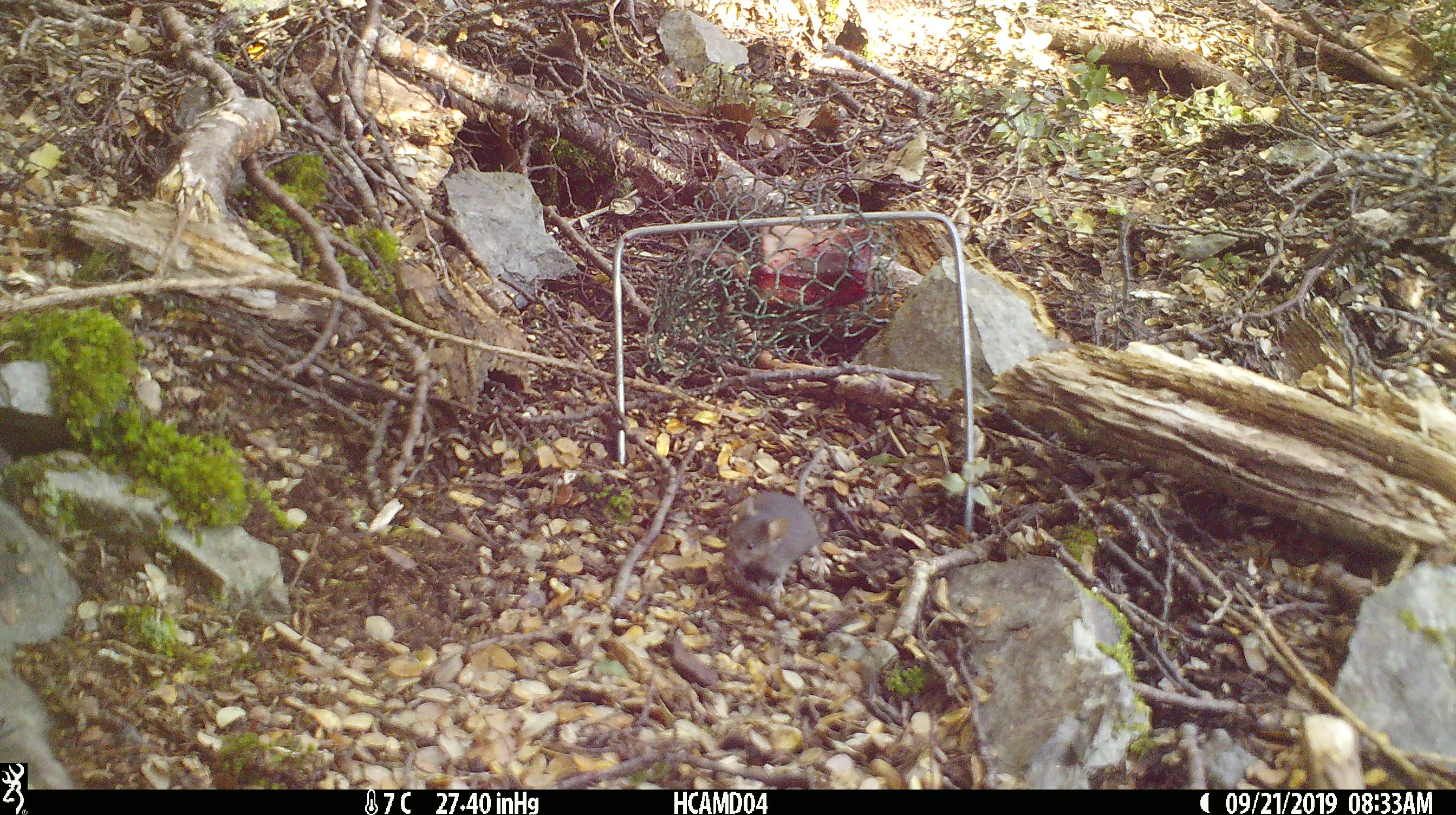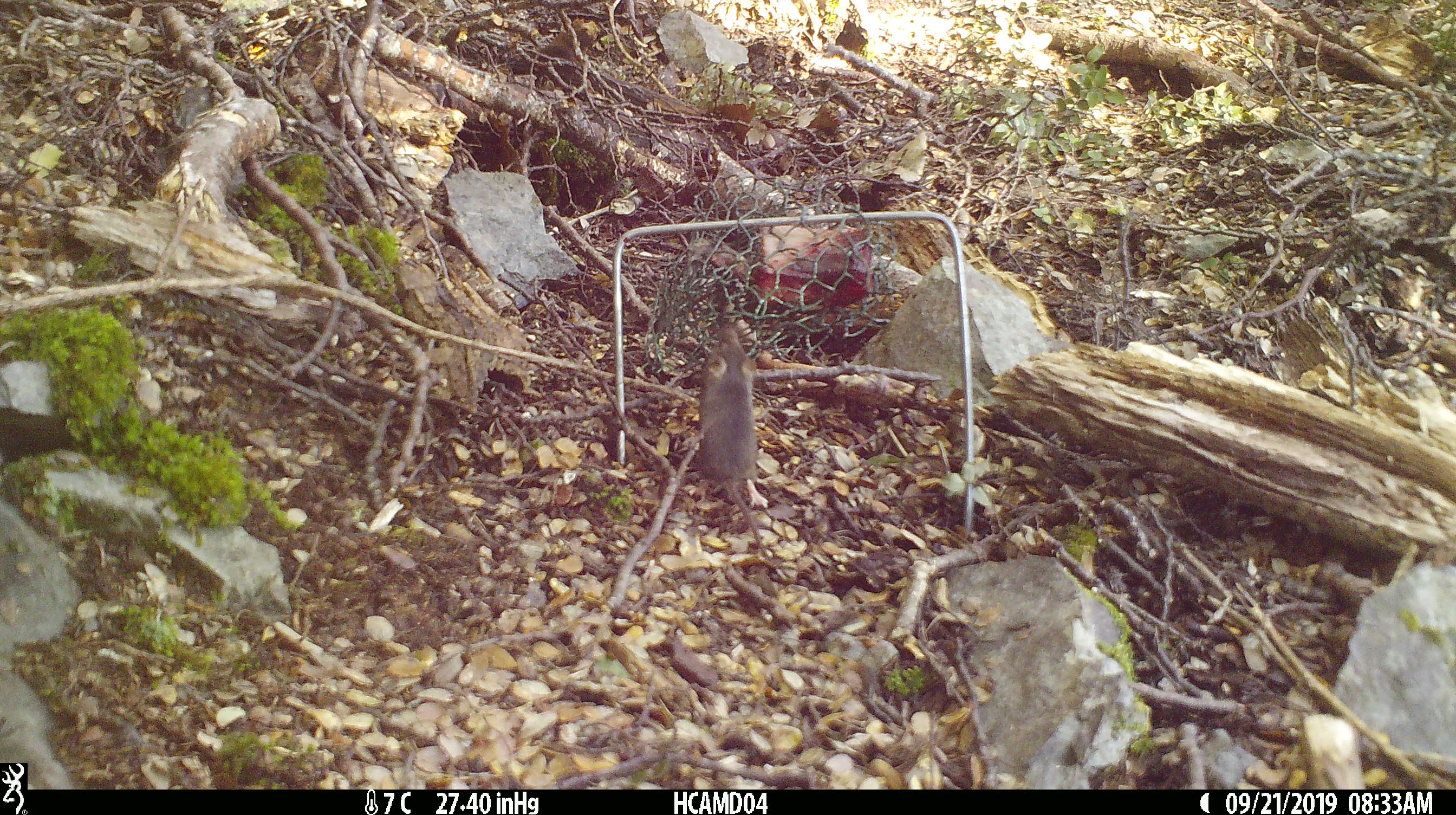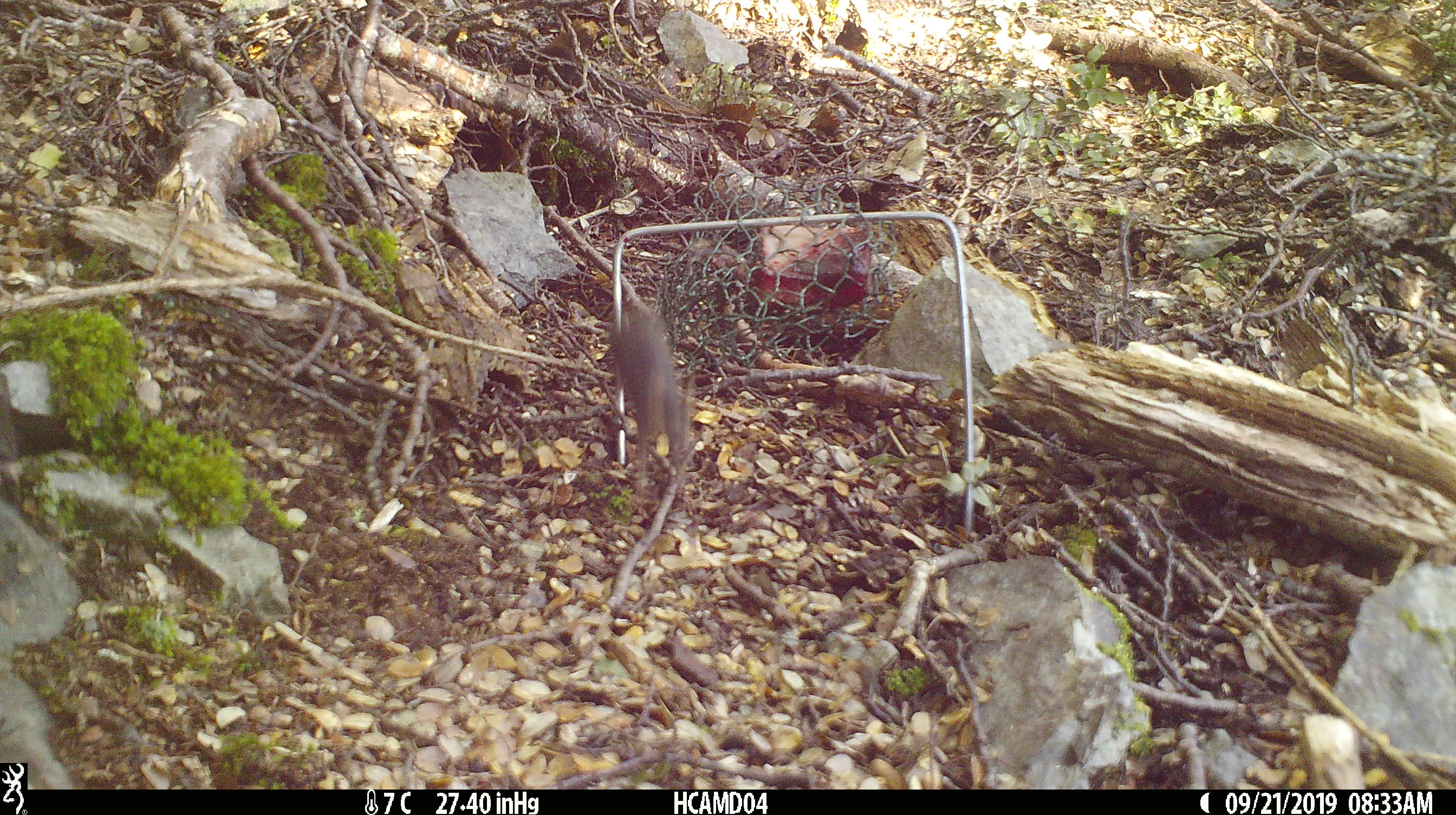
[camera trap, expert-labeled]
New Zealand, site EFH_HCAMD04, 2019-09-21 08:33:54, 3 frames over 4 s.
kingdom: Animalia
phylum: Chordata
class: Mammalia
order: Rodentia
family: Muridae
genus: Mus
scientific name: Mus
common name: mouse